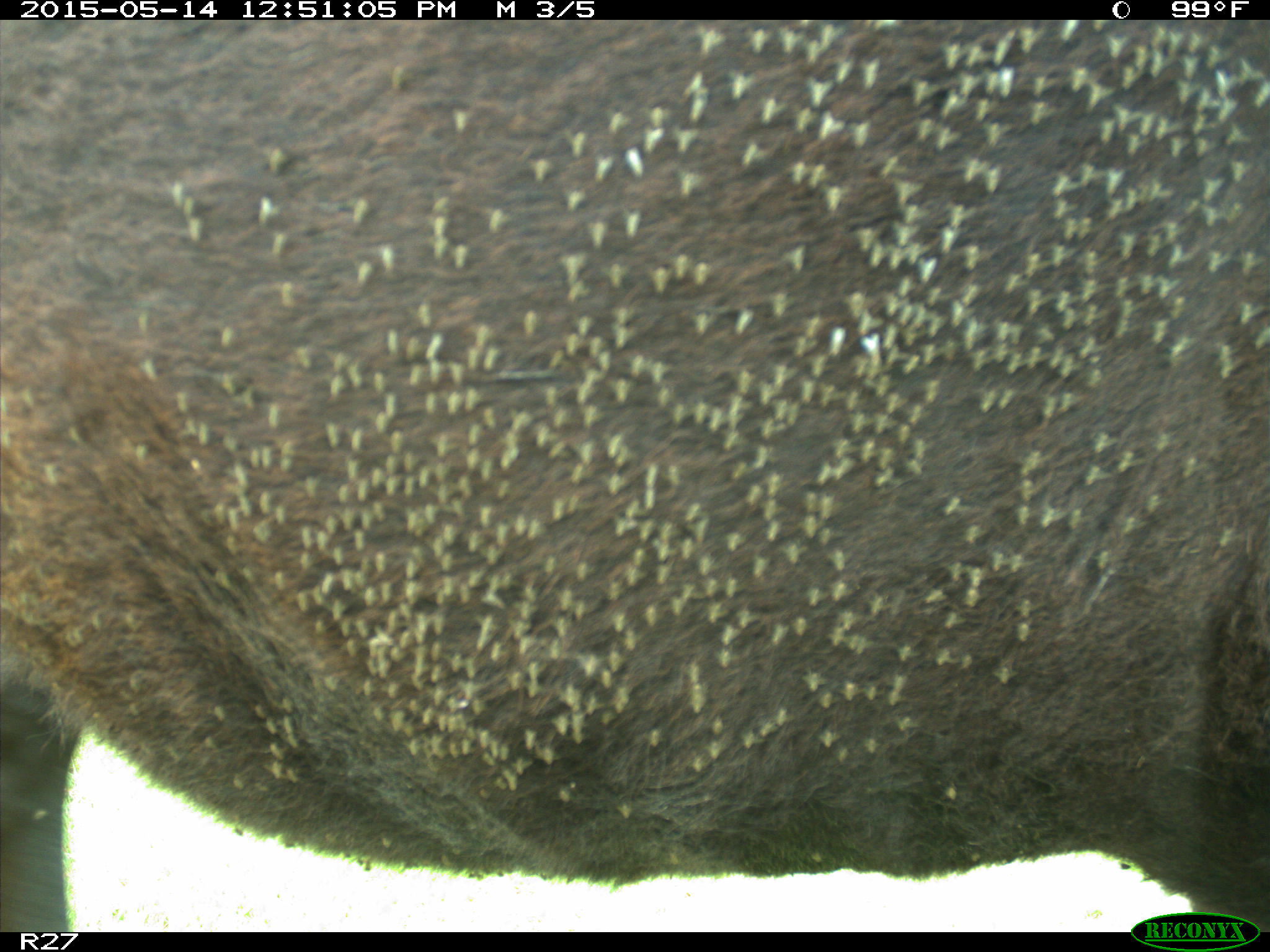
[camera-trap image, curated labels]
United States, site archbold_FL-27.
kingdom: Animalia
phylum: Chordata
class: Mammalia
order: Artiodactyla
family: Bovidae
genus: Bos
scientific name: Bos taurus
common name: domestic cow